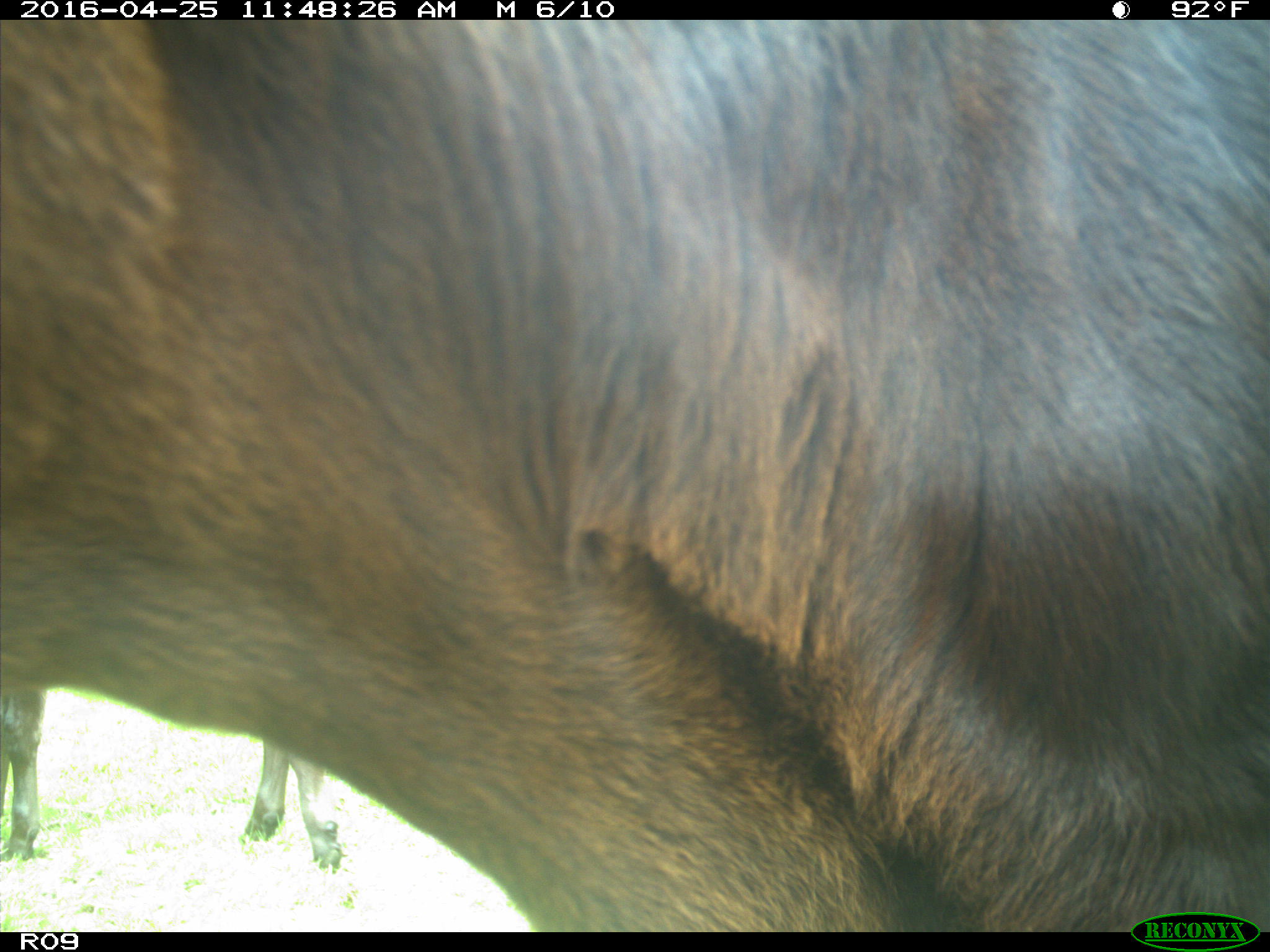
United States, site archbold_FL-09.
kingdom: Animalia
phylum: Chordata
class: Mammalia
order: Artiodactyla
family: Bovidae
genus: Bos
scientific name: Bos taurus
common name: domestic cow